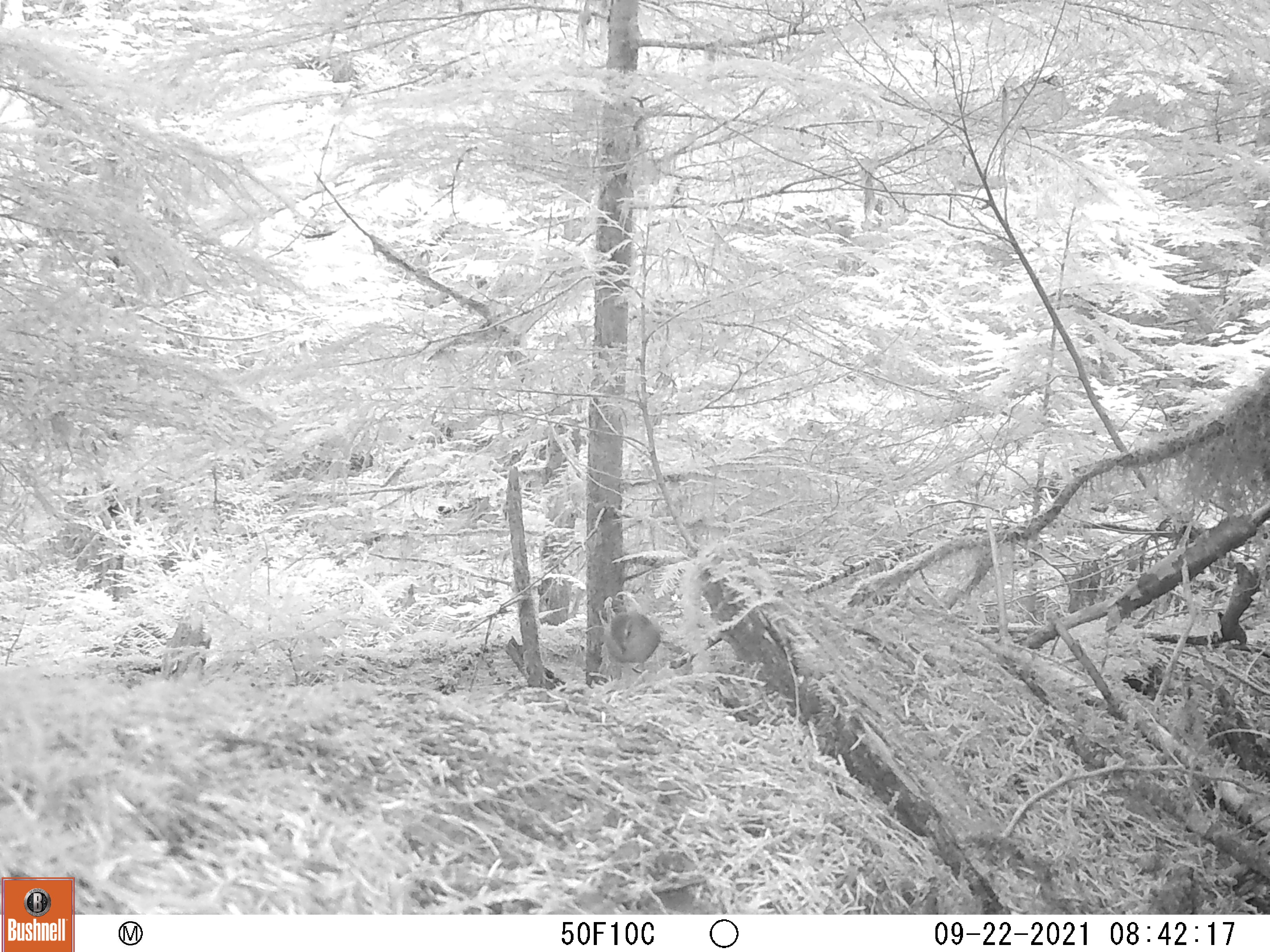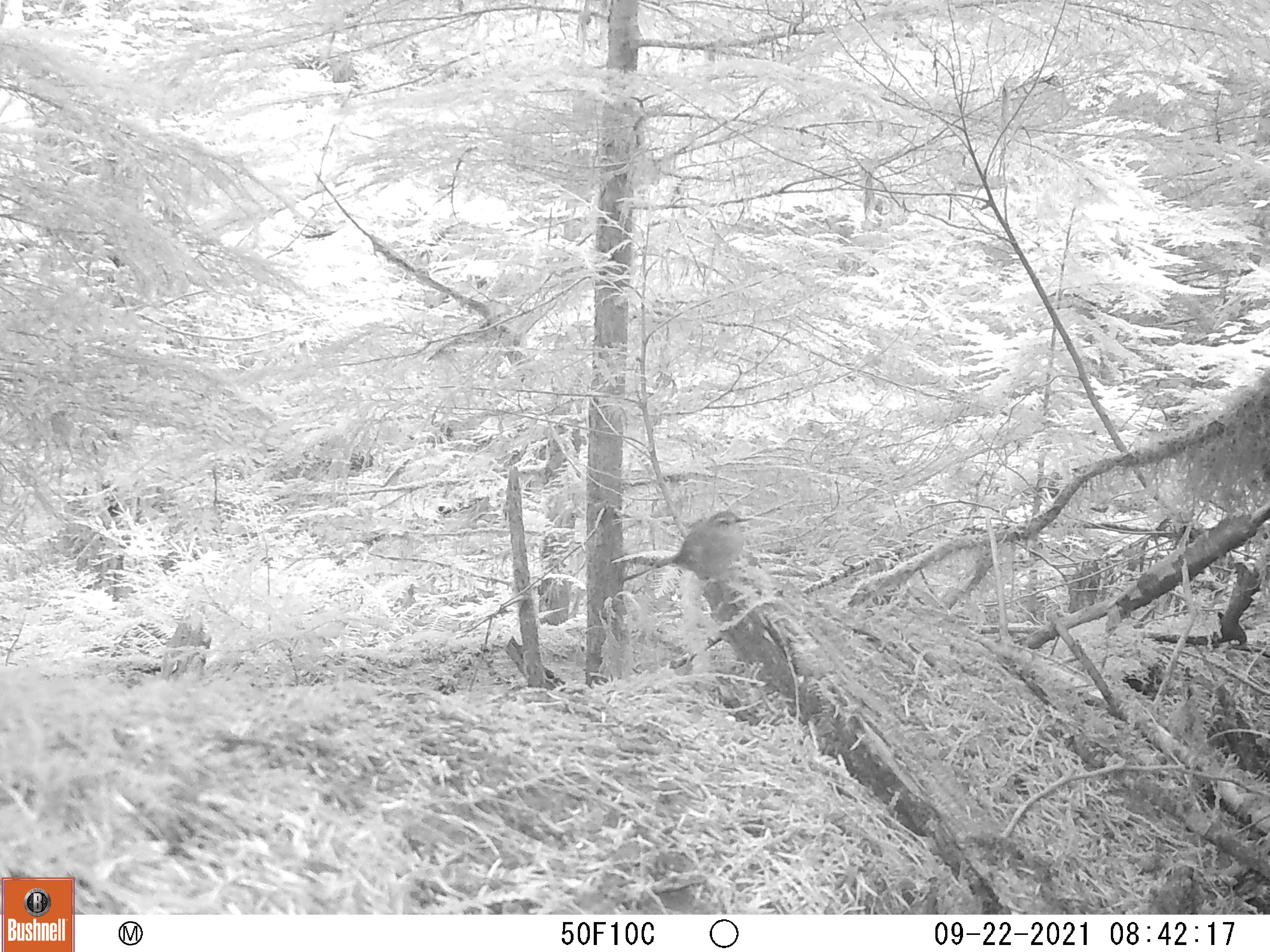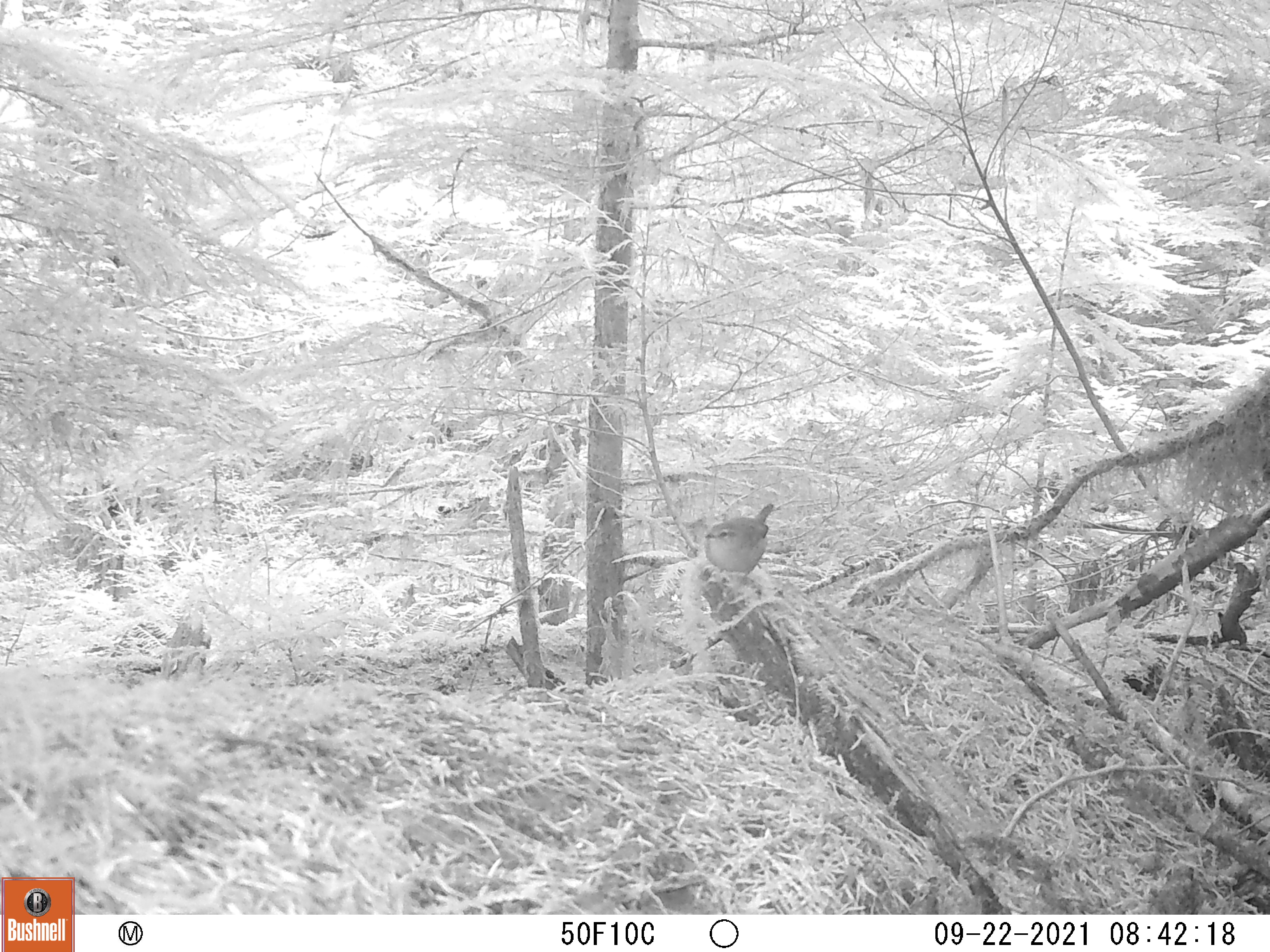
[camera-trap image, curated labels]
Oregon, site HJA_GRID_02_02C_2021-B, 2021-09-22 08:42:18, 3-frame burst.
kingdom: Animalia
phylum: Chordata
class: Aves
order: Passeriformes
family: Troglodytidae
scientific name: Troglodytidae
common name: wrens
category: troglodytidae family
Troglodytidae family (wrens) (Troglodytidae).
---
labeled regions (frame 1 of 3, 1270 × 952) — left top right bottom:
troglodytidae family: 595 606 671 681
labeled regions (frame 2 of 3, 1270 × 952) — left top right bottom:
troglodytidae family: 661 508 758 595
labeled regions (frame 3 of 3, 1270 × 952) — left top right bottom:
troglodytidae family: 691 501 795 589